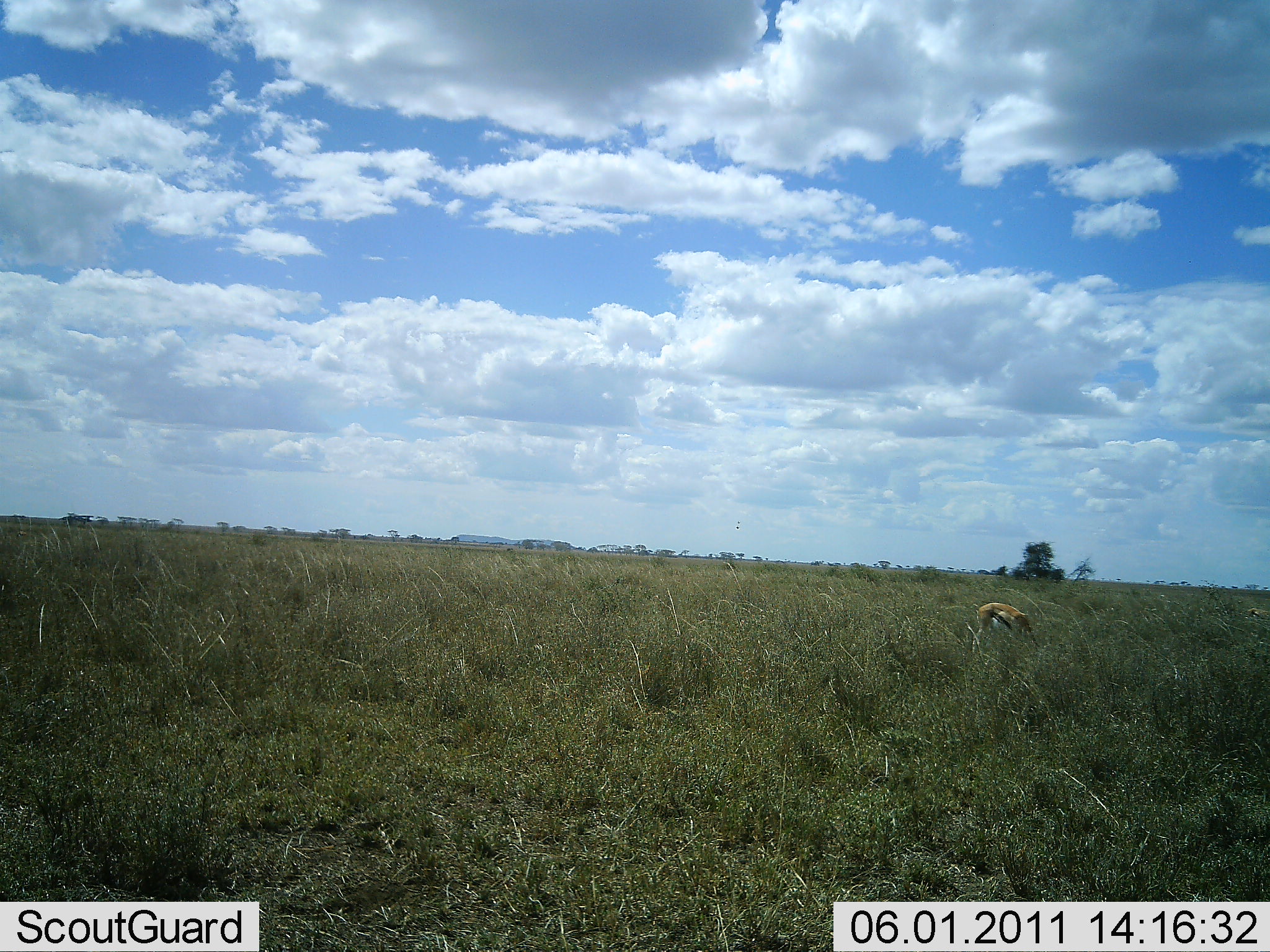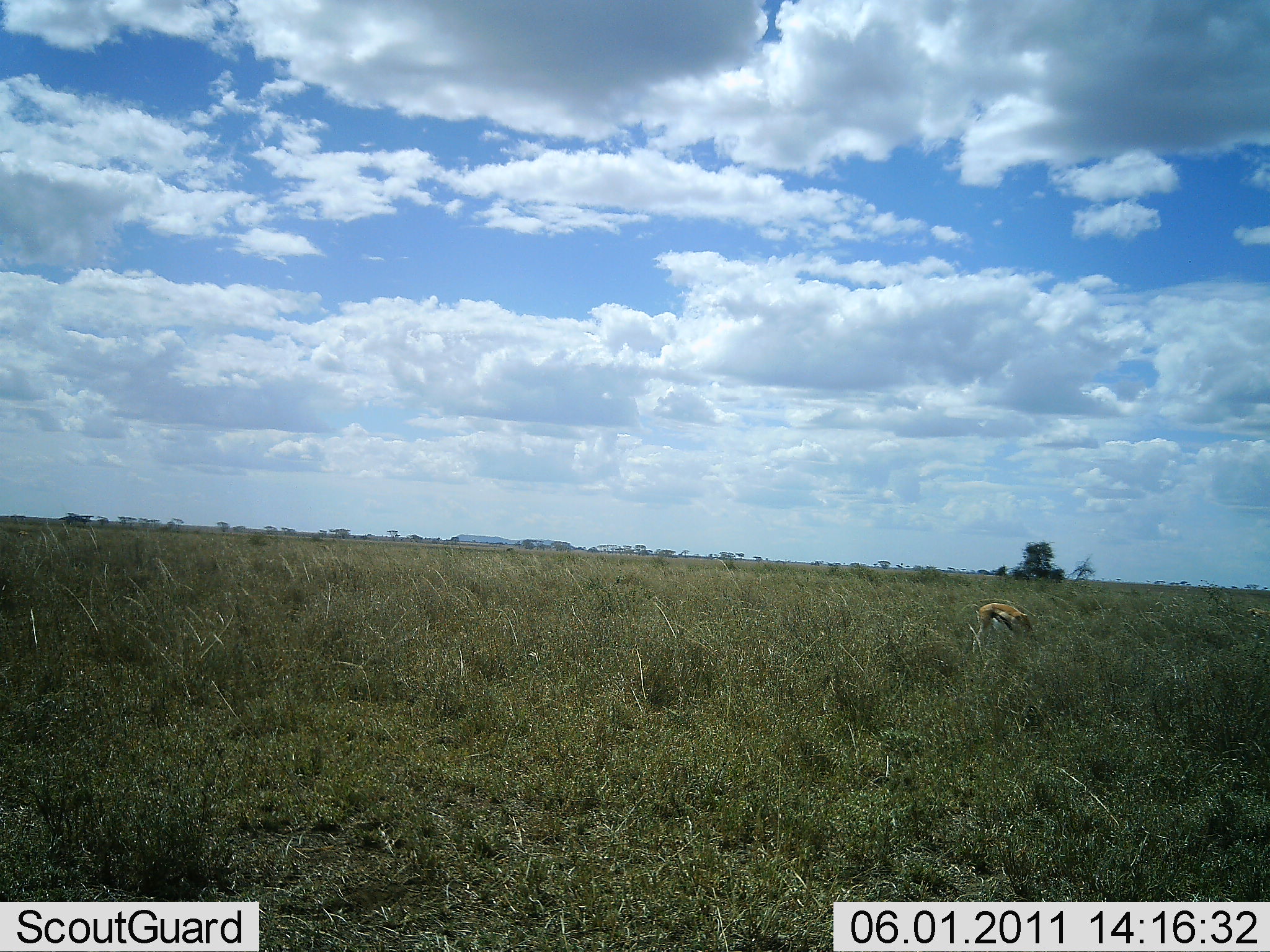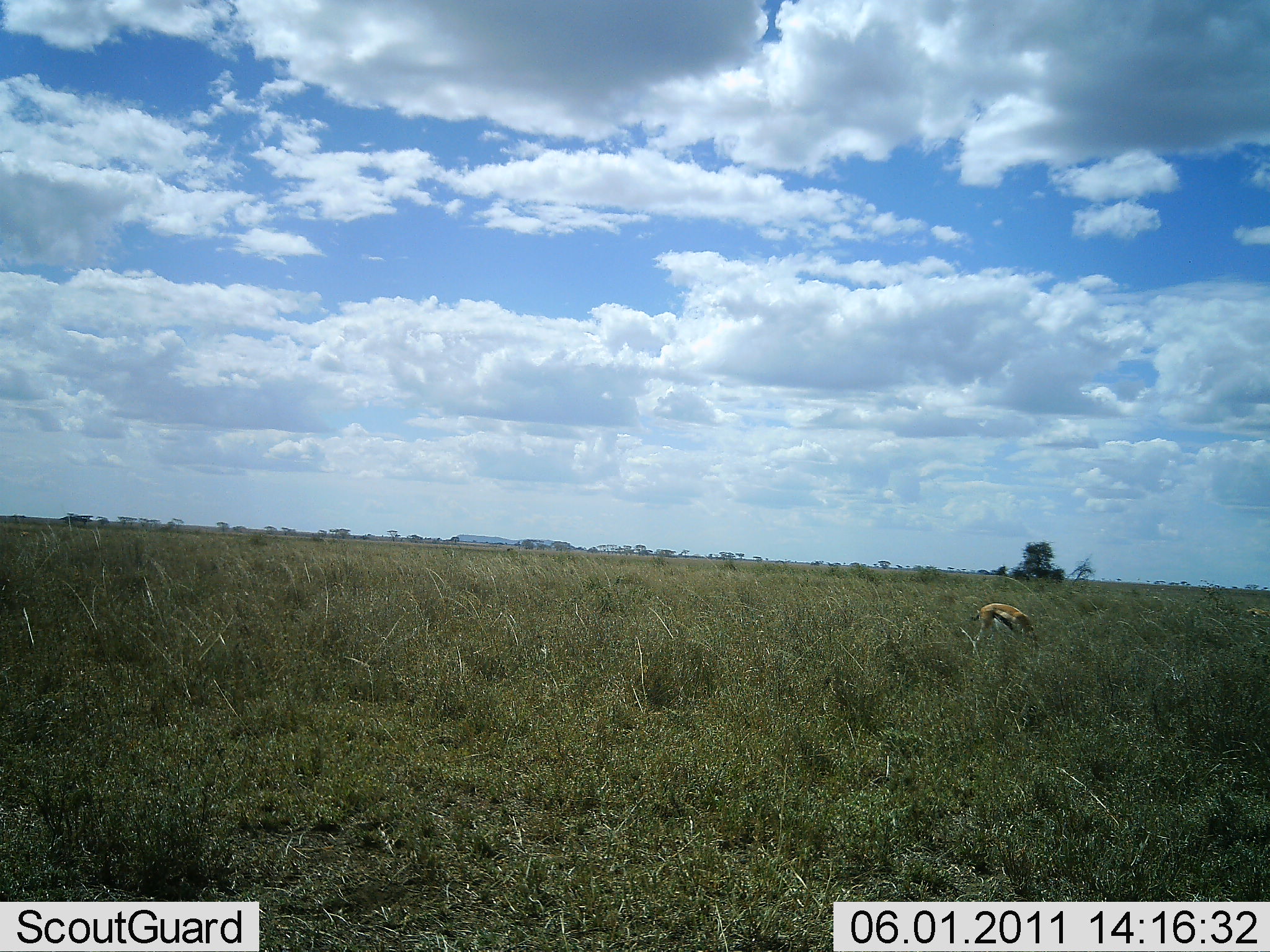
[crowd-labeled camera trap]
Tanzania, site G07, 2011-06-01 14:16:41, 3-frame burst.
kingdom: Animalia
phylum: Chordata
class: Mammalia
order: Artiodactyla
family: Bovidae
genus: Eudorcas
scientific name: Eudorcas thomsonii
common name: thomson's gazelle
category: gazellethomsons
Gazellethomsons (thomson's gazelle) (Eudorcas thomsonii), count 1. Behavior (volunteer vote fractions): standing 14%, resting 0%, moving 0%, interacting 0%. Young present (vote fraction): 7%. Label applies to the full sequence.